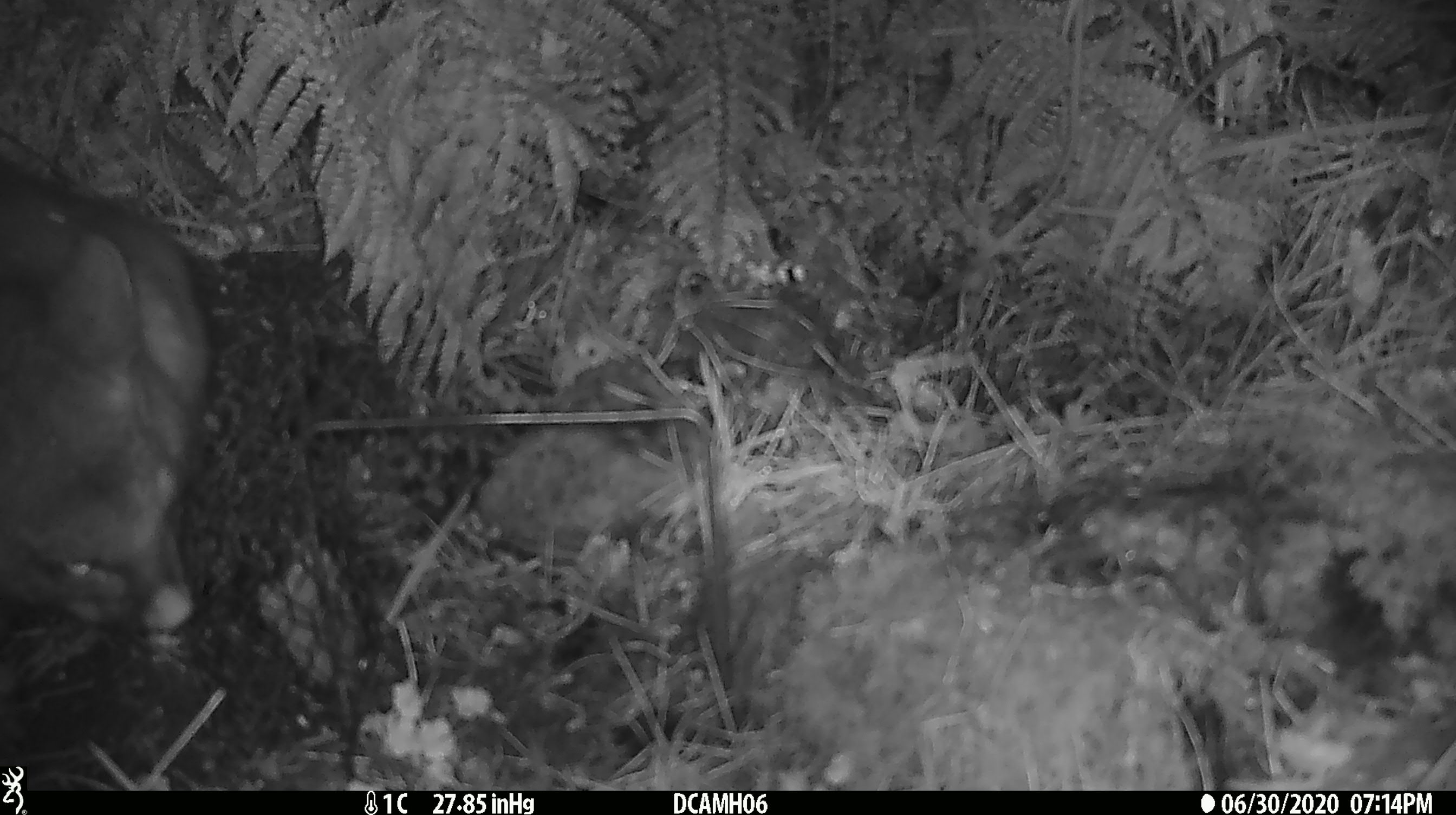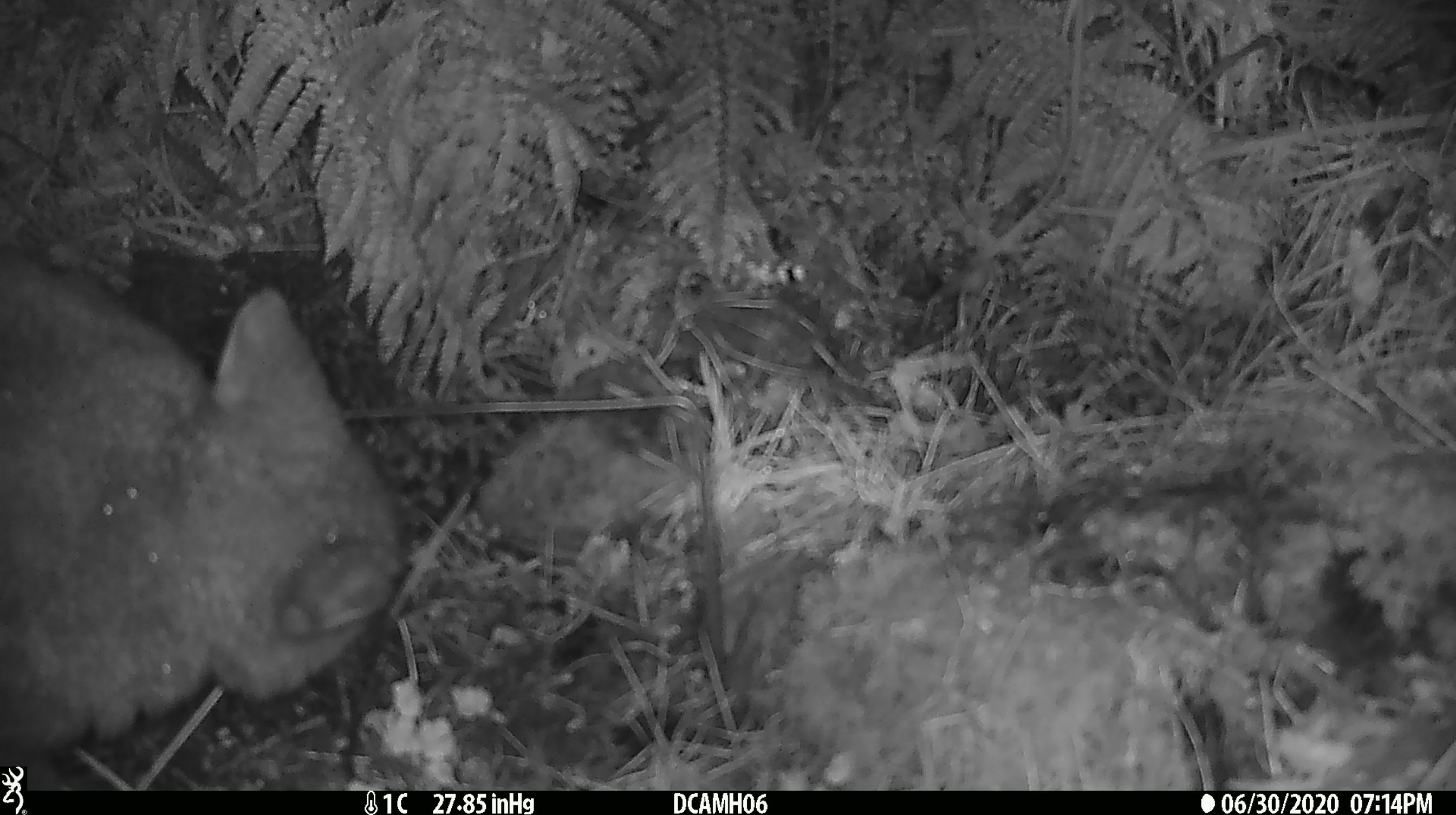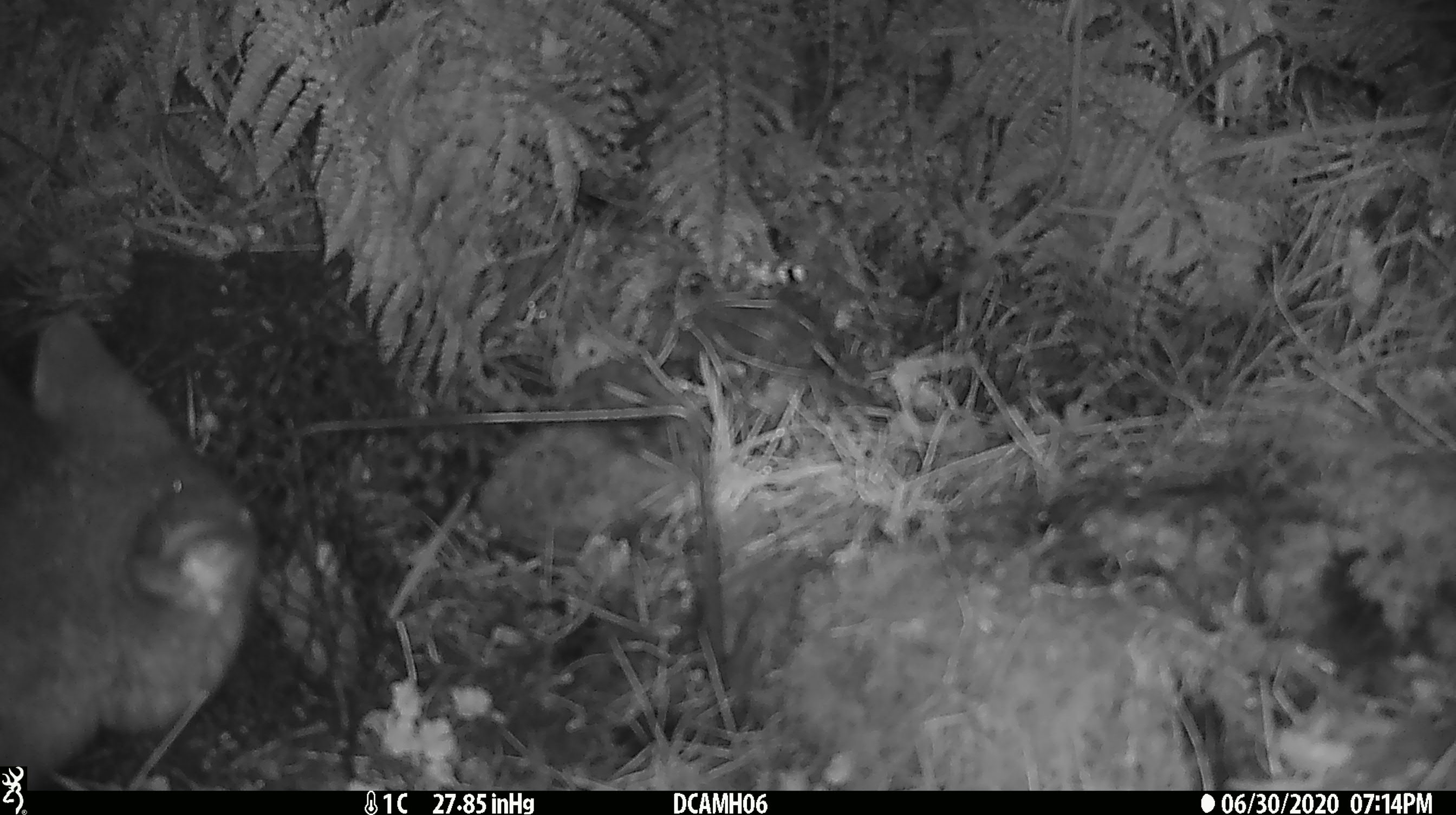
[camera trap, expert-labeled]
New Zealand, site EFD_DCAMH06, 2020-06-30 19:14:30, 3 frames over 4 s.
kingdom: Animalia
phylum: Chordata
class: Mammalia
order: Diprotodontia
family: Phalangeridae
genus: Trichosurus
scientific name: Trichosurus vulpecula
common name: common brushtail possum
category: possum